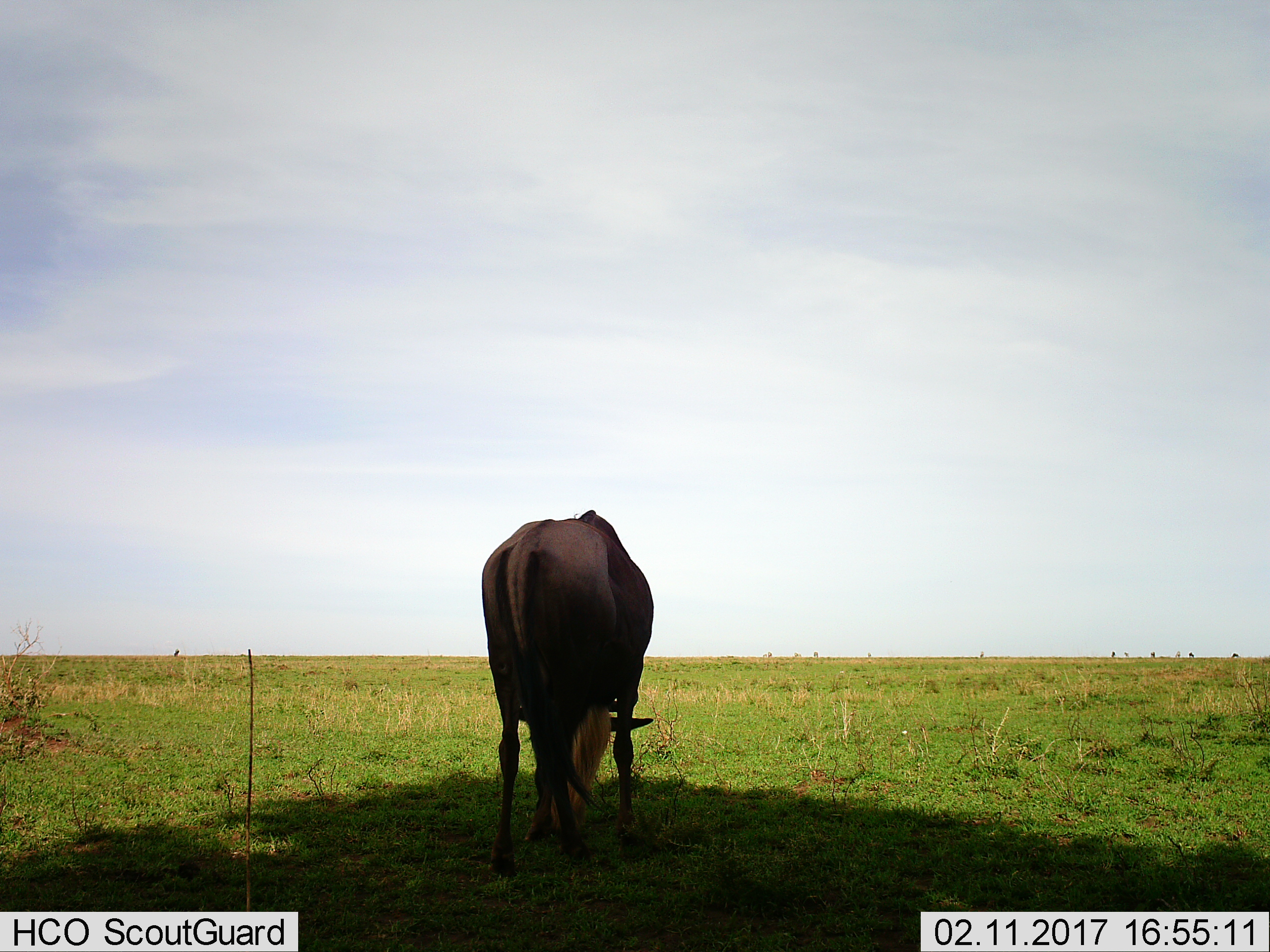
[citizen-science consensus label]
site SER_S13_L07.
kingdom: Animalia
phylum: Chordata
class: Mammalia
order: Artiodactyla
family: Bovidae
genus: Connochaetes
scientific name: Connochaetes taurinus taurinus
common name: blue wildebeest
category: wildebeestblue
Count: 1.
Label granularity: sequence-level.